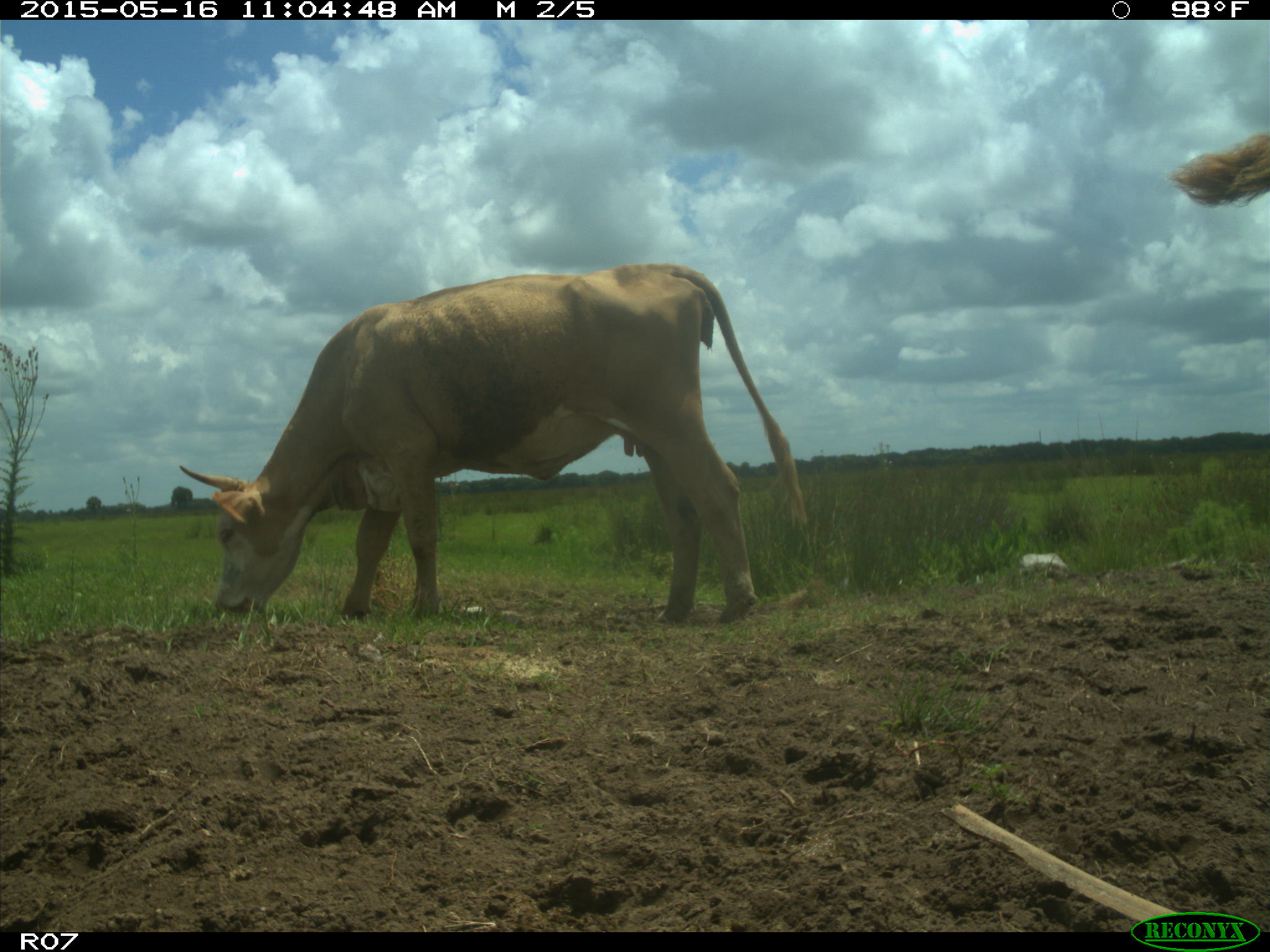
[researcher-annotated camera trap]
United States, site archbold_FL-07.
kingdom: Animalia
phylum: Chordata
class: Mammalia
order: Artiodactyla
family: Bovidae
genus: Bos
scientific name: Bos taurus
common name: domestic cow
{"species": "Bos taurus (domestic cow)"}